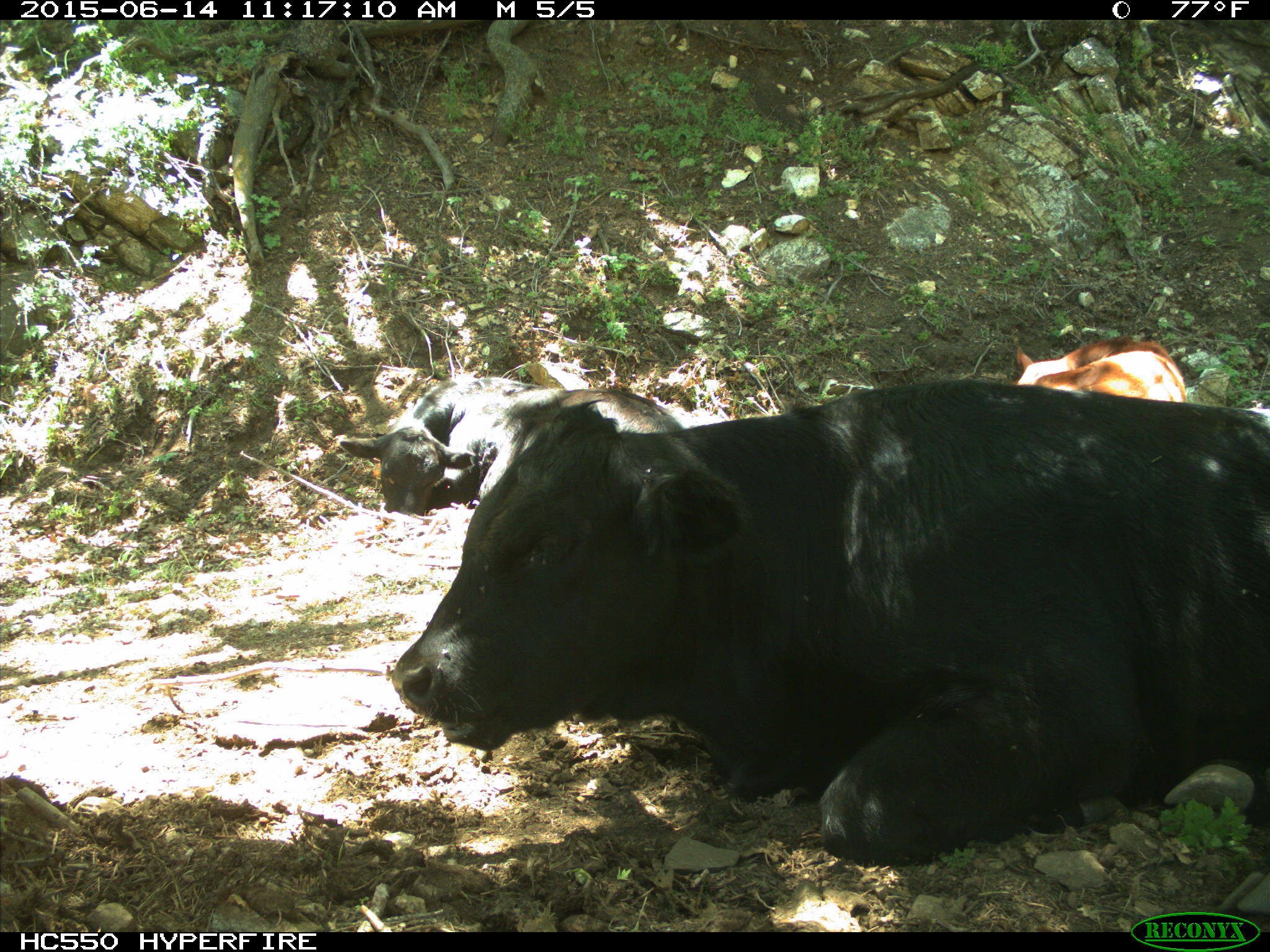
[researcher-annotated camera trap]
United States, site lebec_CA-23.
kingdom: Animalia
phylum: Chordata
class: Mammalia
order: Artiodactyla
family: Bovidae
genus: Bos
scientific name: Bos taurus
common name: domestic cow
Bos taurus (domestic cow).